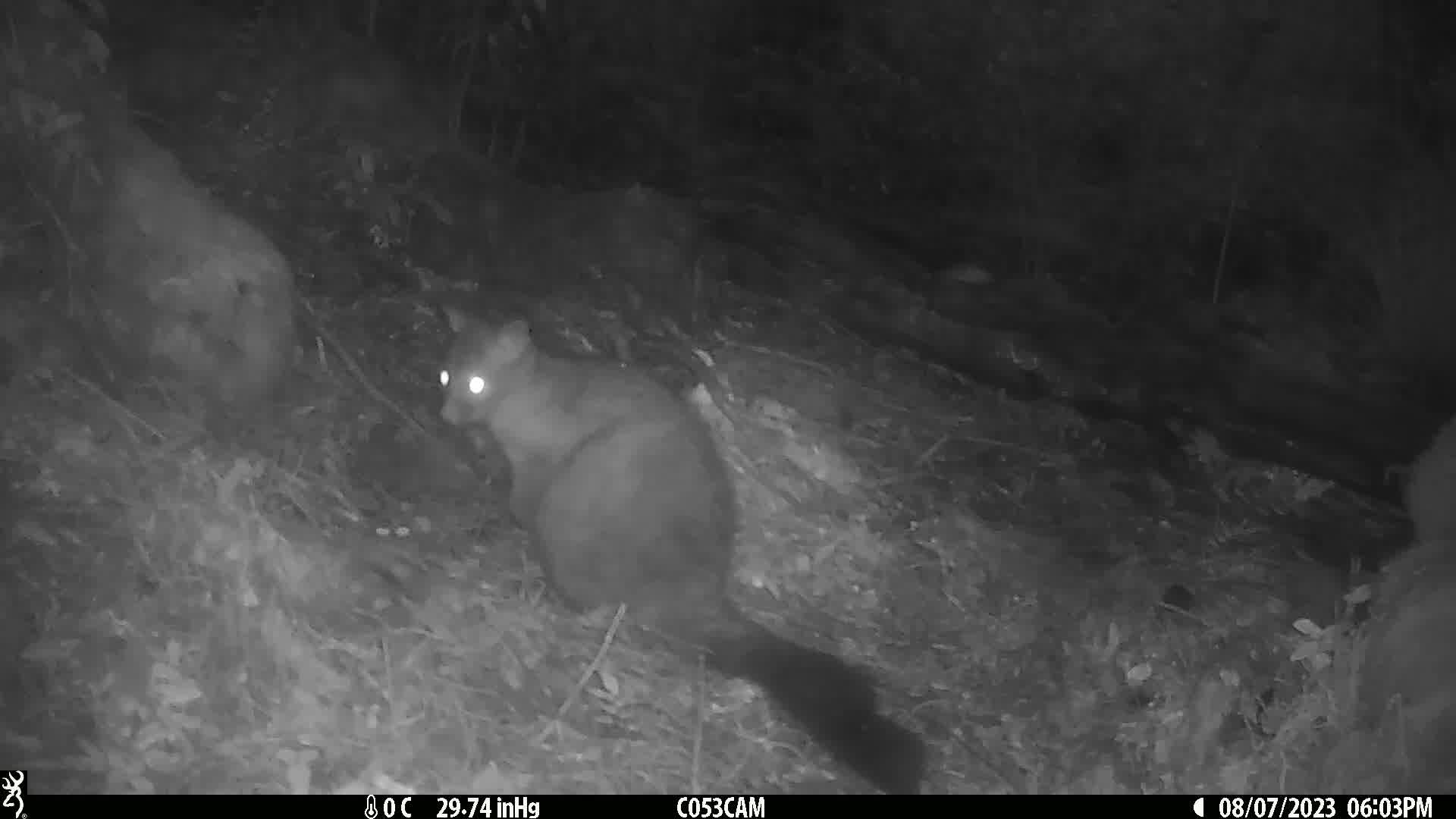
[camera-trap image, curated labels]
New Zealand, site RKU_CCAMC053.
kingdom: Animalia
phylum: Chordata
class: Mammalia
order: Diprotodontia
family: Phalangeridae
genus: Trichosurus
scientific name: Trichosurus vulpecula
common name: common brushtail possum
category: possum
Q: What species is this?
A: Possum (common brushtail possum) (Trichosurus vulpecula).